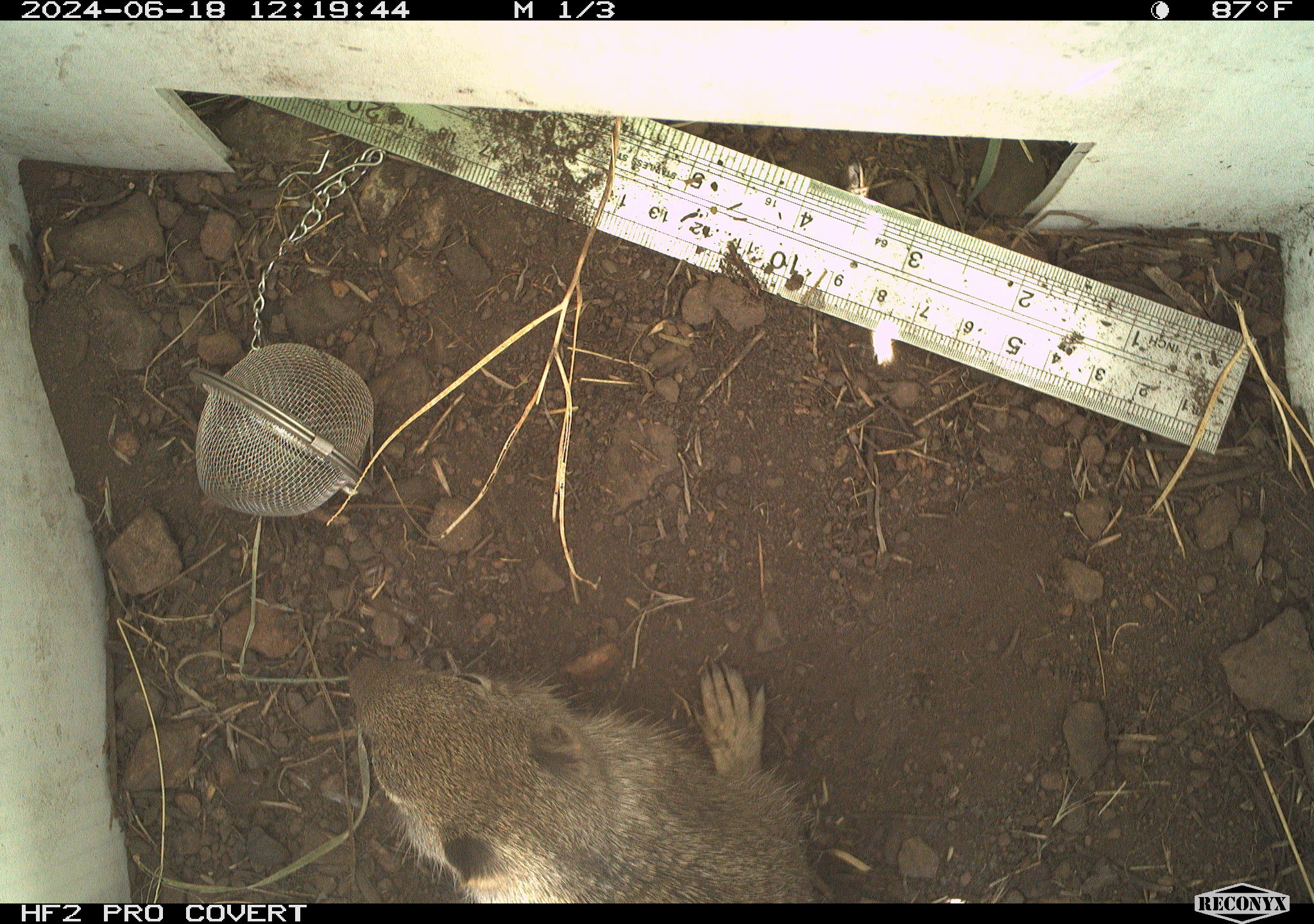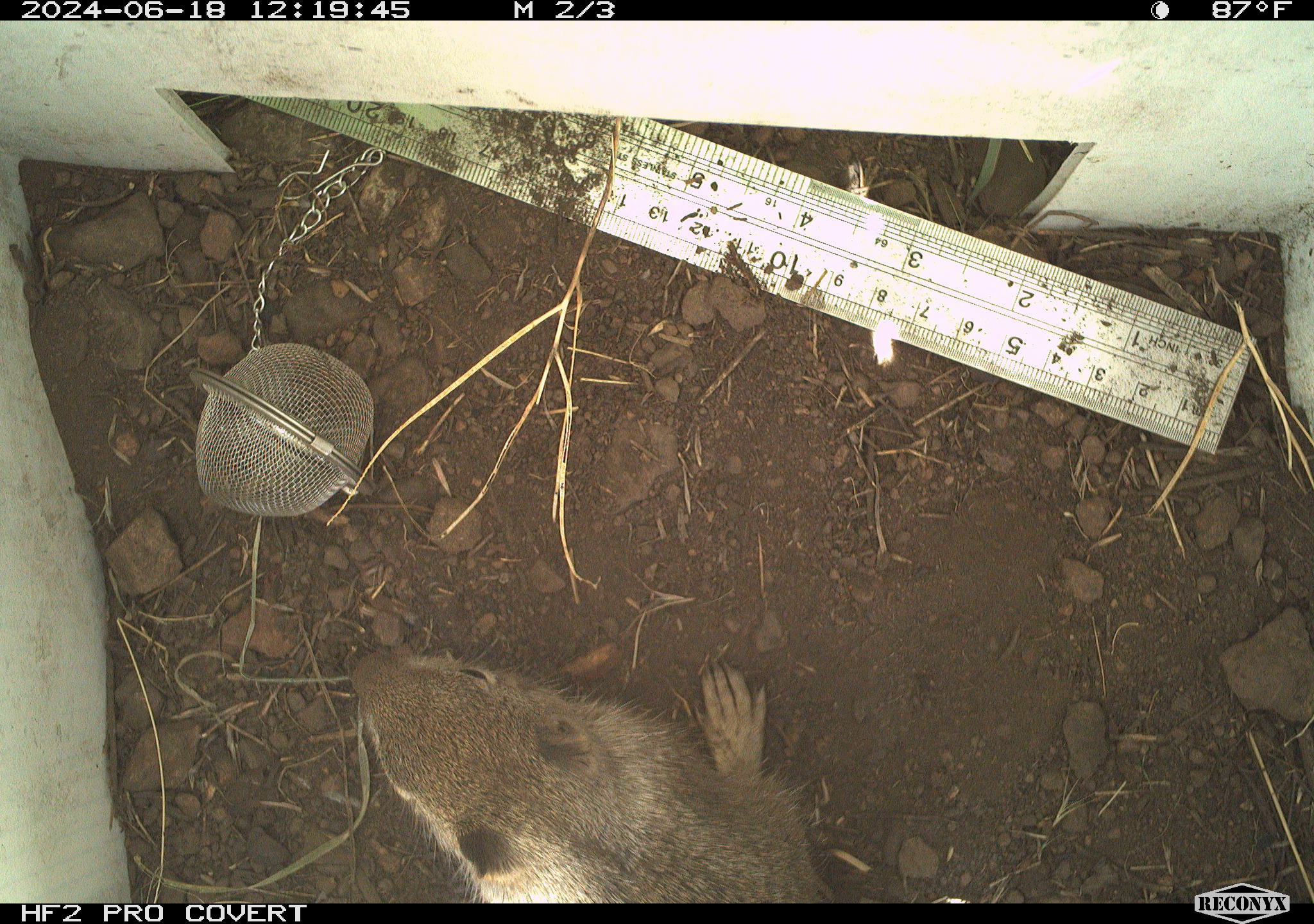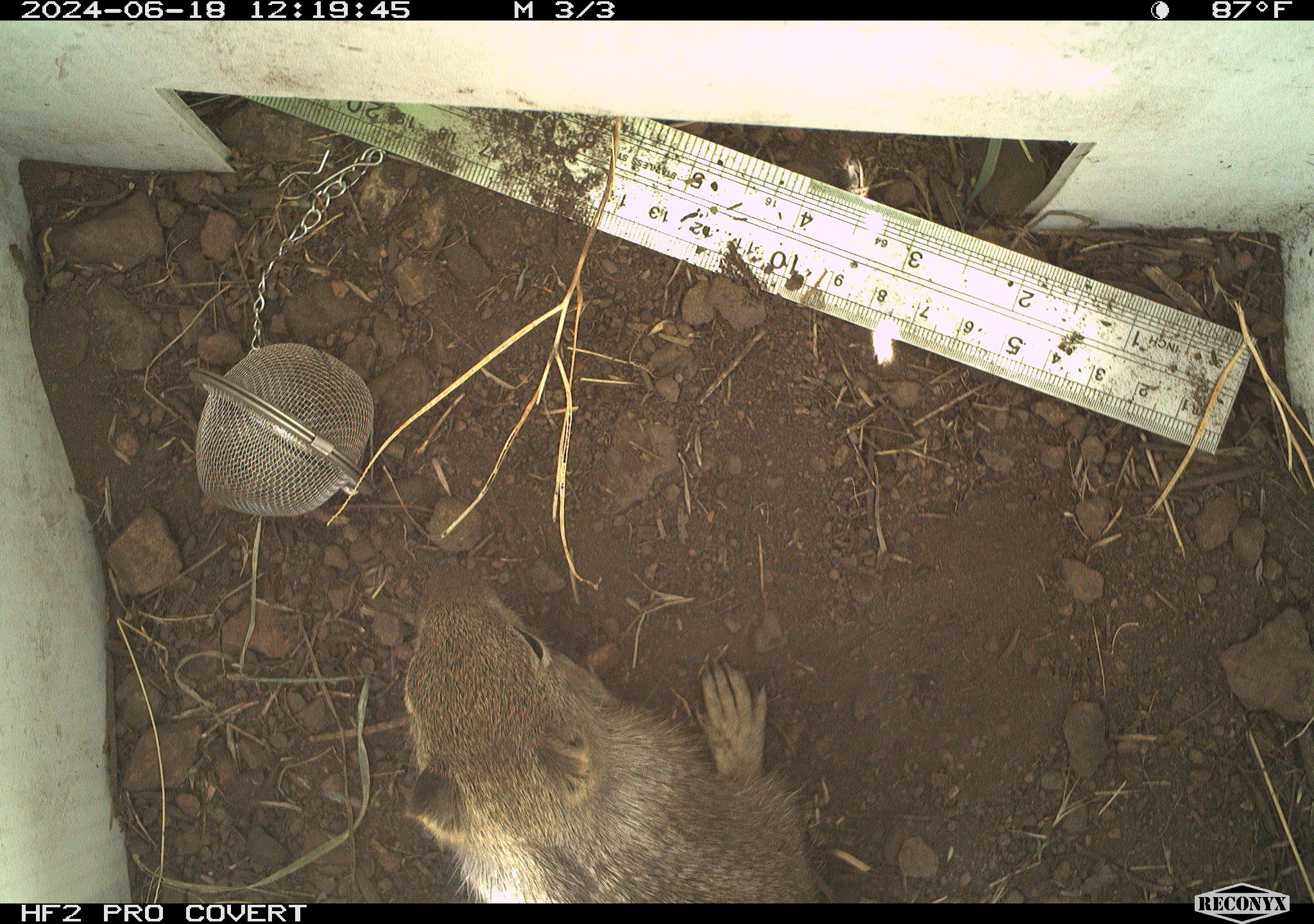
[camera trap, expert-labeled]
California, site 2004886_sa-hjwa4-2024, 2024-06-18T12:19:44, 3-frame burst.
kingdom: Animalia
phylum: Chordata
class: Mammalia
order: Rodentia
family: Sciuridae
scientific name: Sciuridae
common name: squirrels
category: sciuridae family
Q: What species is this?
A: Sciuridae family (squirrels) (Sciuridae).